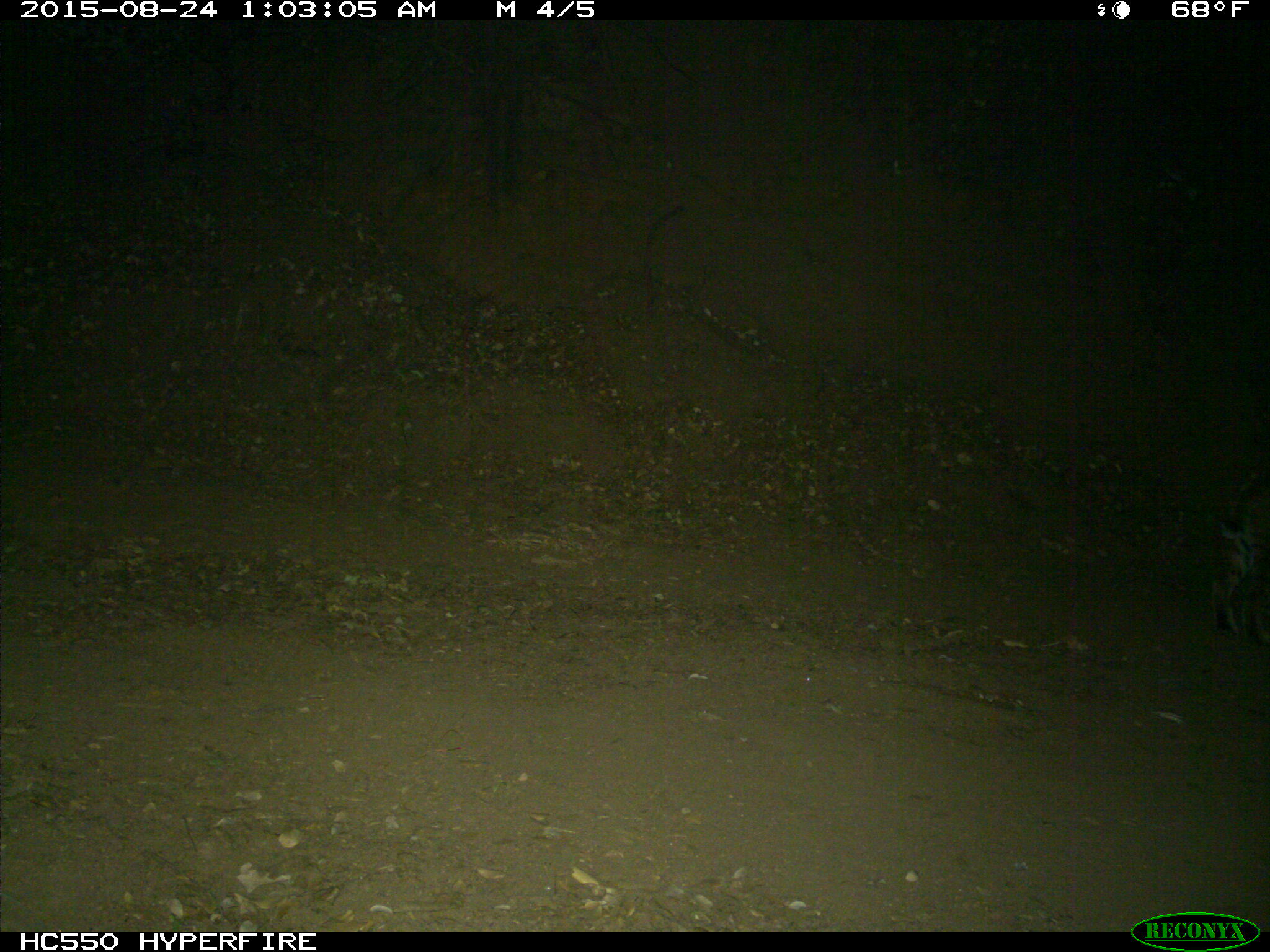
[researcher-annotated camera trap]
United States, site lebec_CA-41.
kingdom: Animalia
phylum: Chordata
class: Mammalia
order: Carnivora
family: Felidae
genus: Lynx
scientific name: Lynx rufus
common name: bobcat